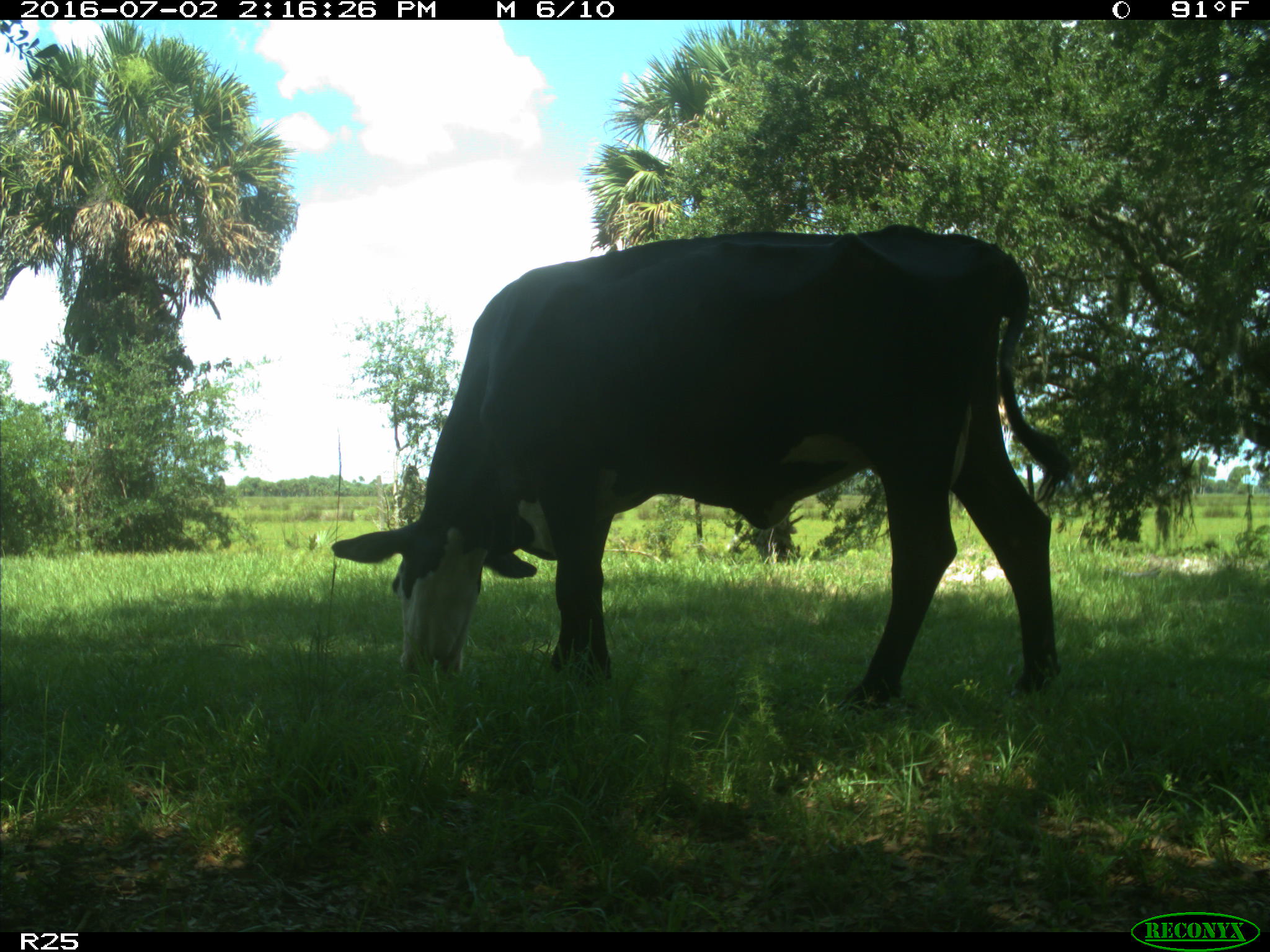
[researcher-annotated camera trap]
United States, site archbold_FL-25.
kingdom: Animalia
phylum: Chordata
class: Mammalia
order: Artiodactyla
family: Bovidae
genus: Bos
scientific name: Bos taurus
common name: domestic cow